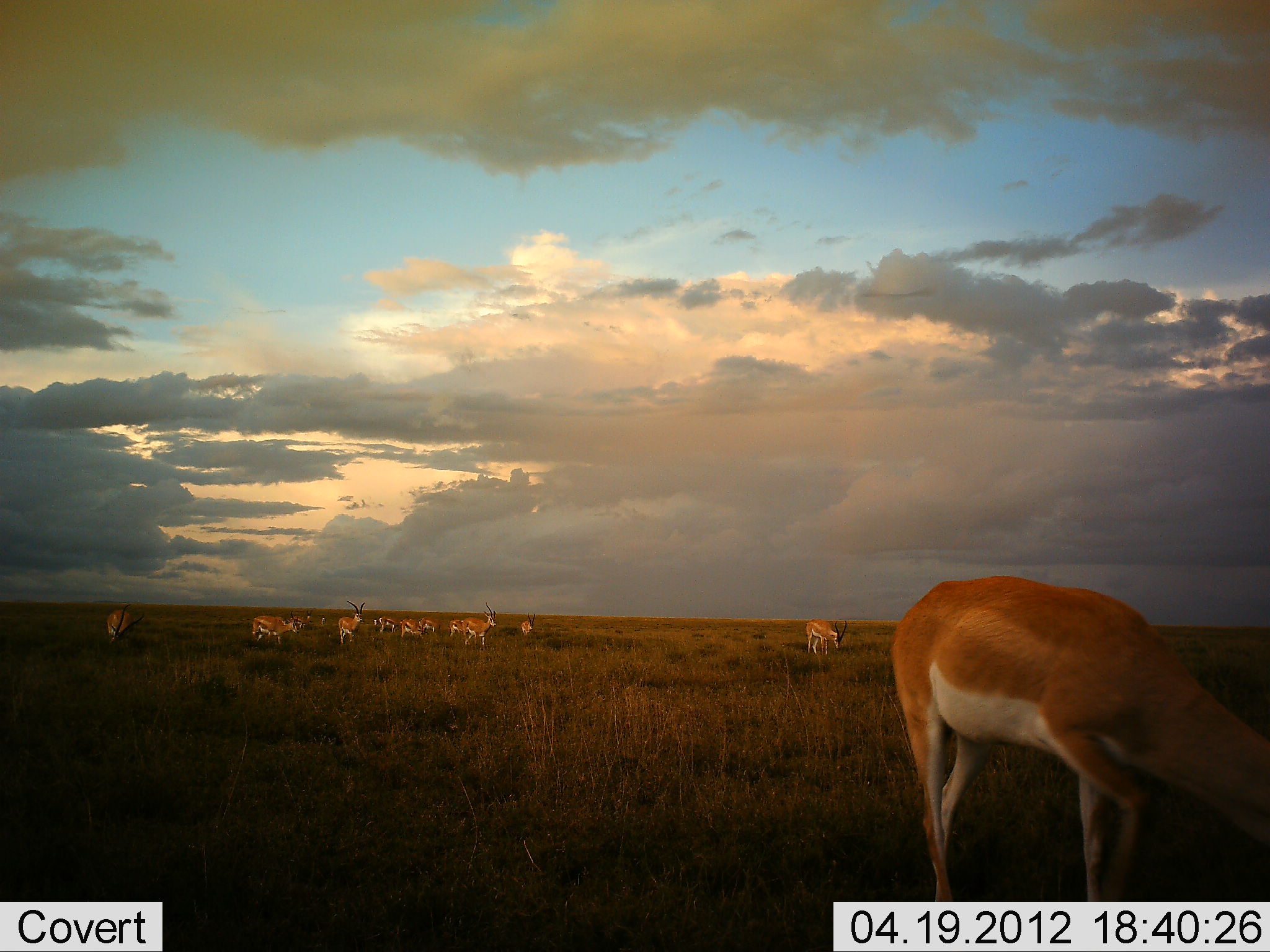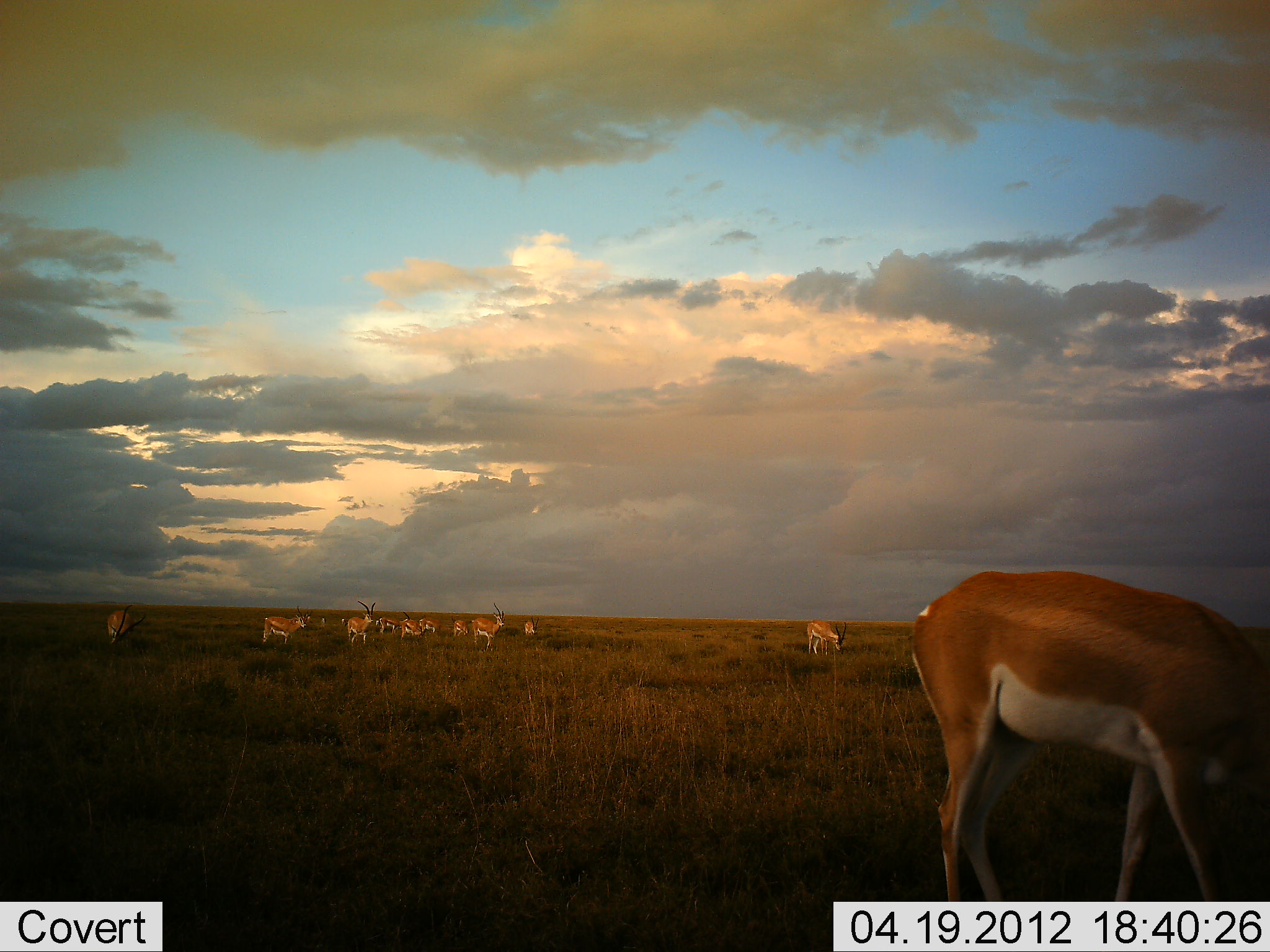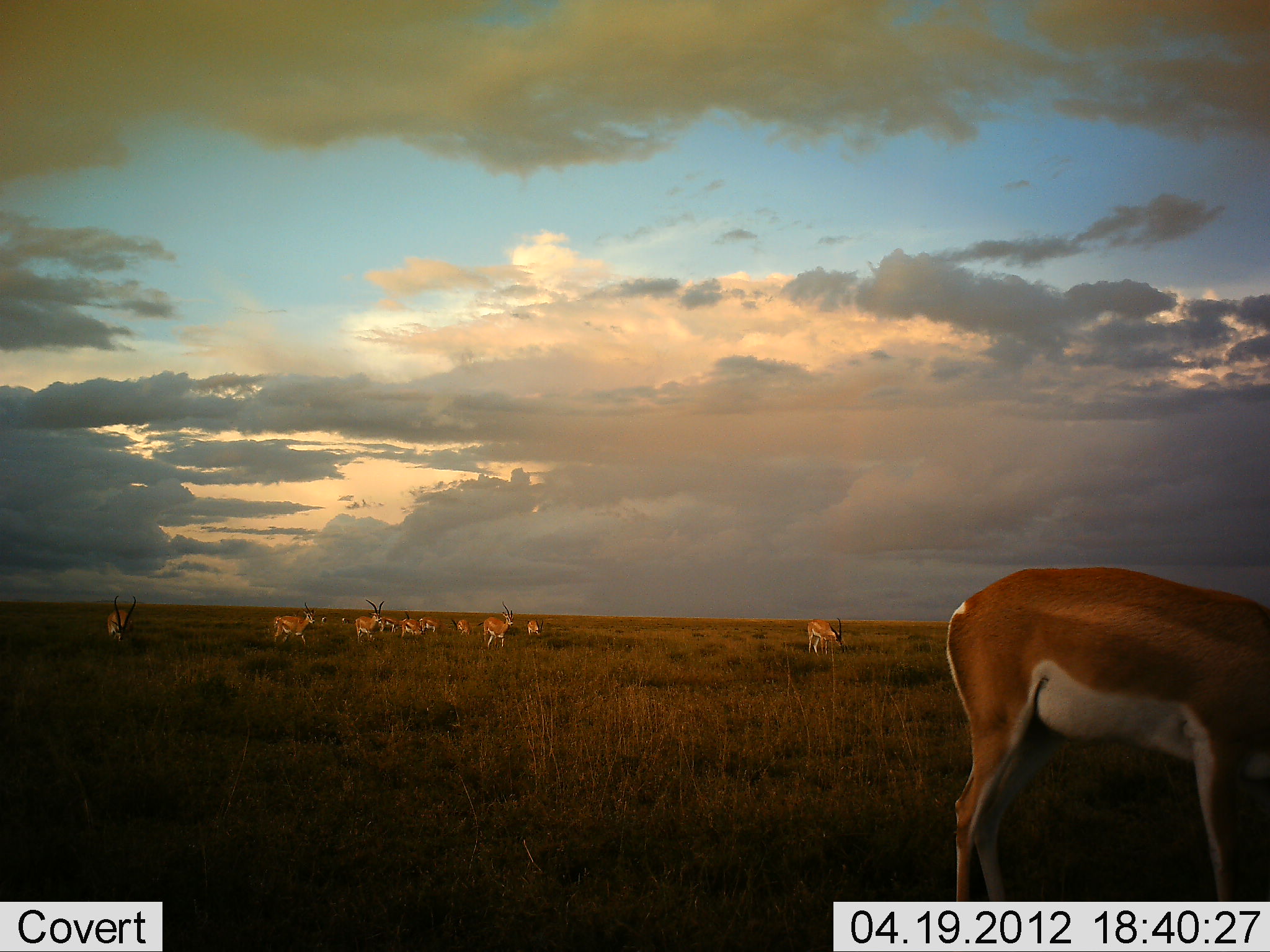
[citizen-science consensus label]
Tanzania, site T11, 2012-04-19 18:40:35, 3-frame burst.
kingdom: Animalia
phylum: Chordata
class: Mammalia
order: Artiodactyla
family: Bovidae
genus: Nanger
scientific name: Nanger granti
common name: grant's gazelle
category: gazellegrants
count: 11-50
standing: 43%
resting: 0%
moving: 50%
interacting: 0%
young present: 4%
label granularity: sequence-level